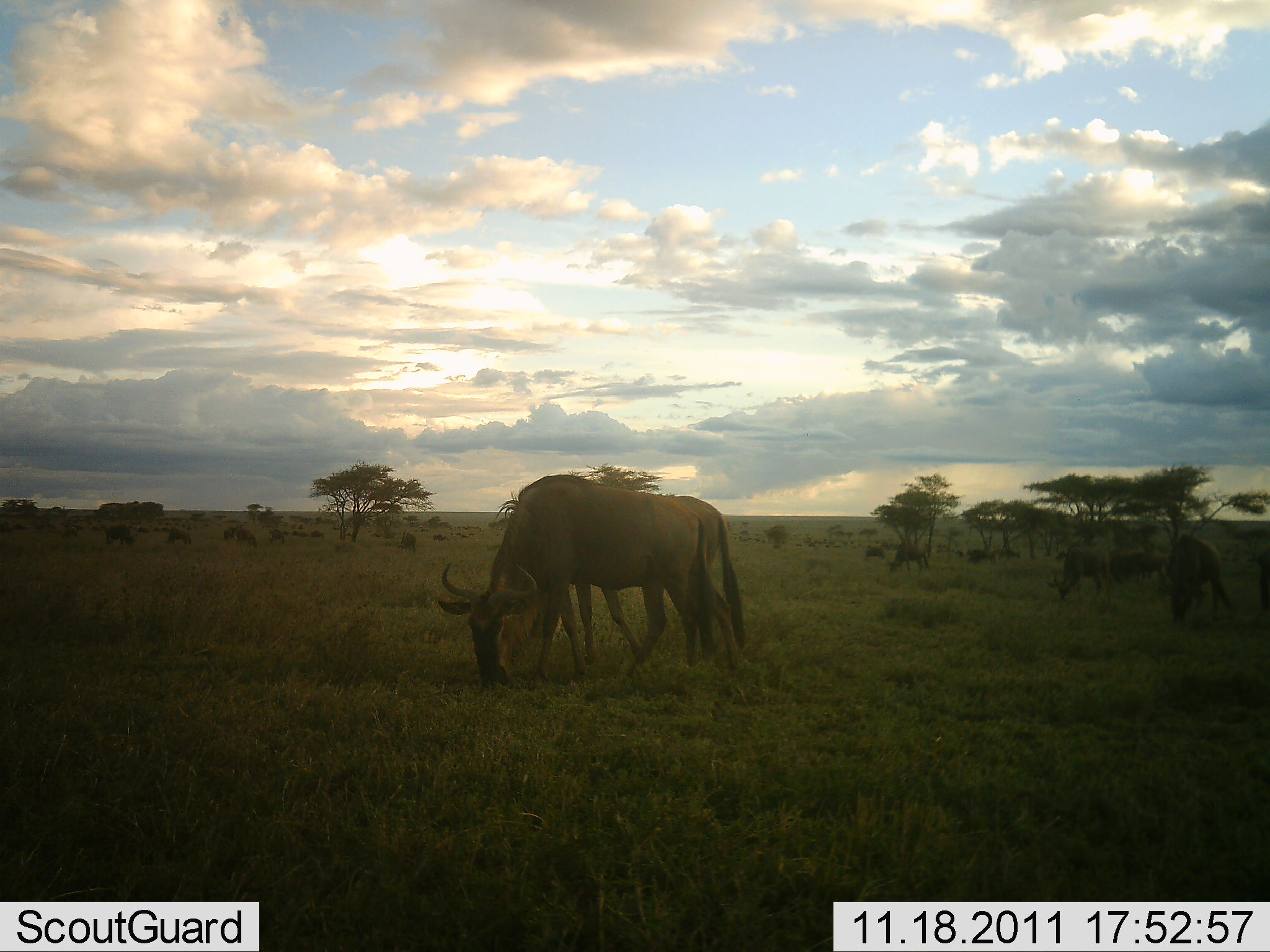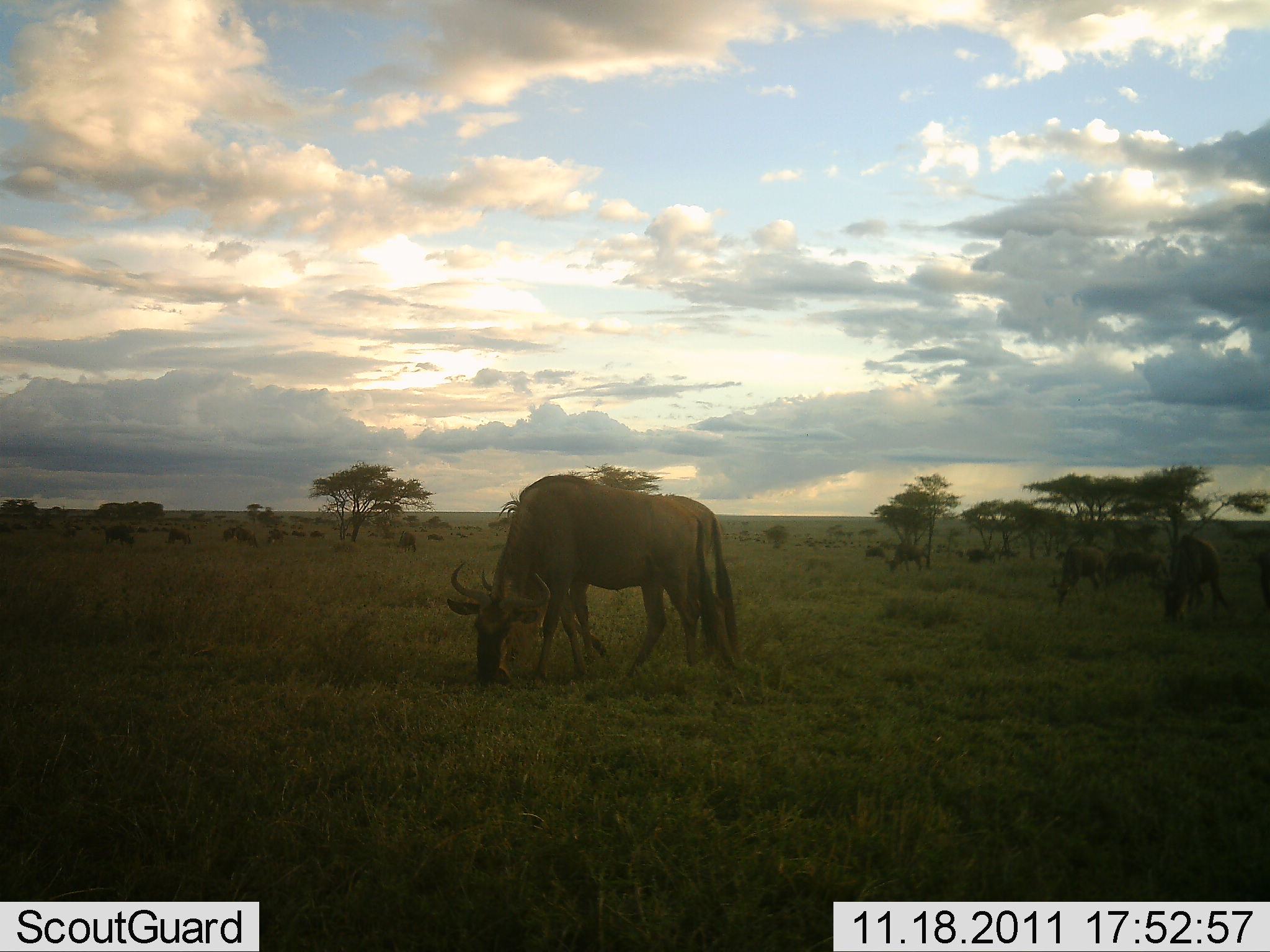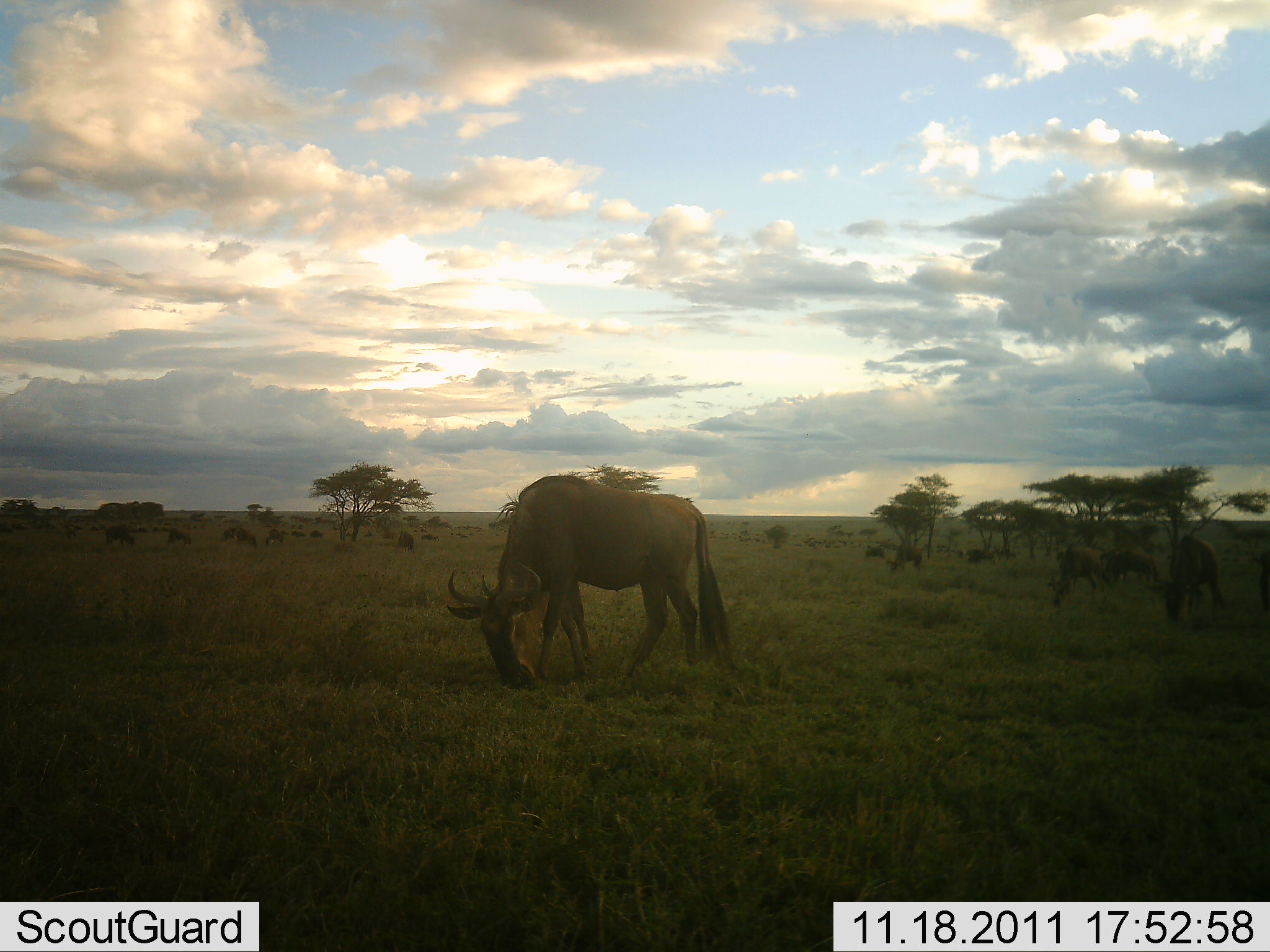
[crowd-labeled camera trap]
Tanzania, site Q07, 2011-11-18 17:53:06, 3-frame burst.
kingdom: Animalia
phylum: Chordata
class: Mammalia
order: Artiodactyla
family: Bovidae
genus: Connochaetes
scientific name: Connochaetes taurinus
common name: blue wildebeest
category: wildebeest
Wildebeest (blue wildebeest) (Connochaetes taurinus), count 11-50. Behavior (volunteer vote fractions): standing 31%, resting 8%, moving 15%, interacting 0%. Young present (vote fraction): 0%. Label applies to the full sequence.